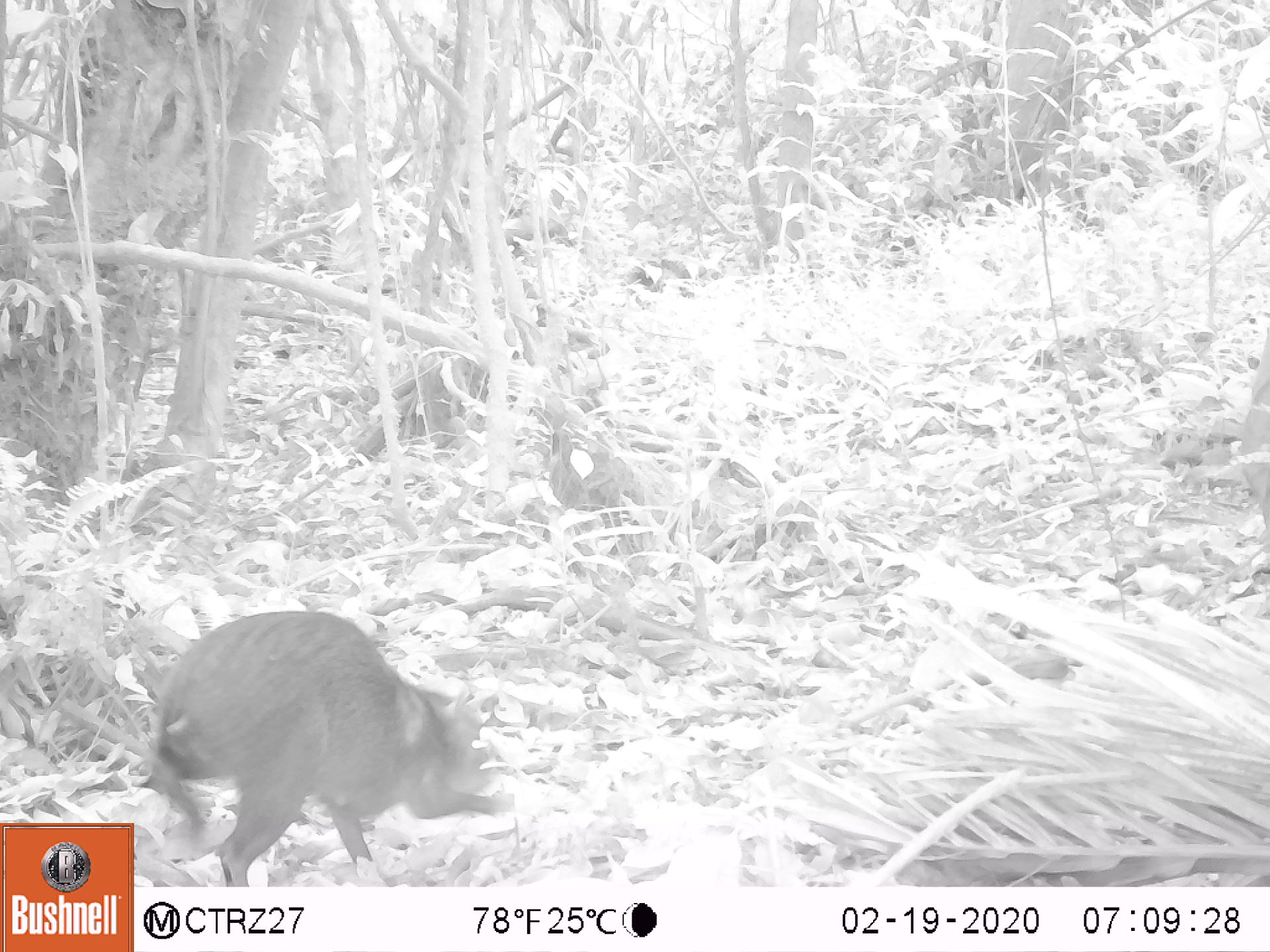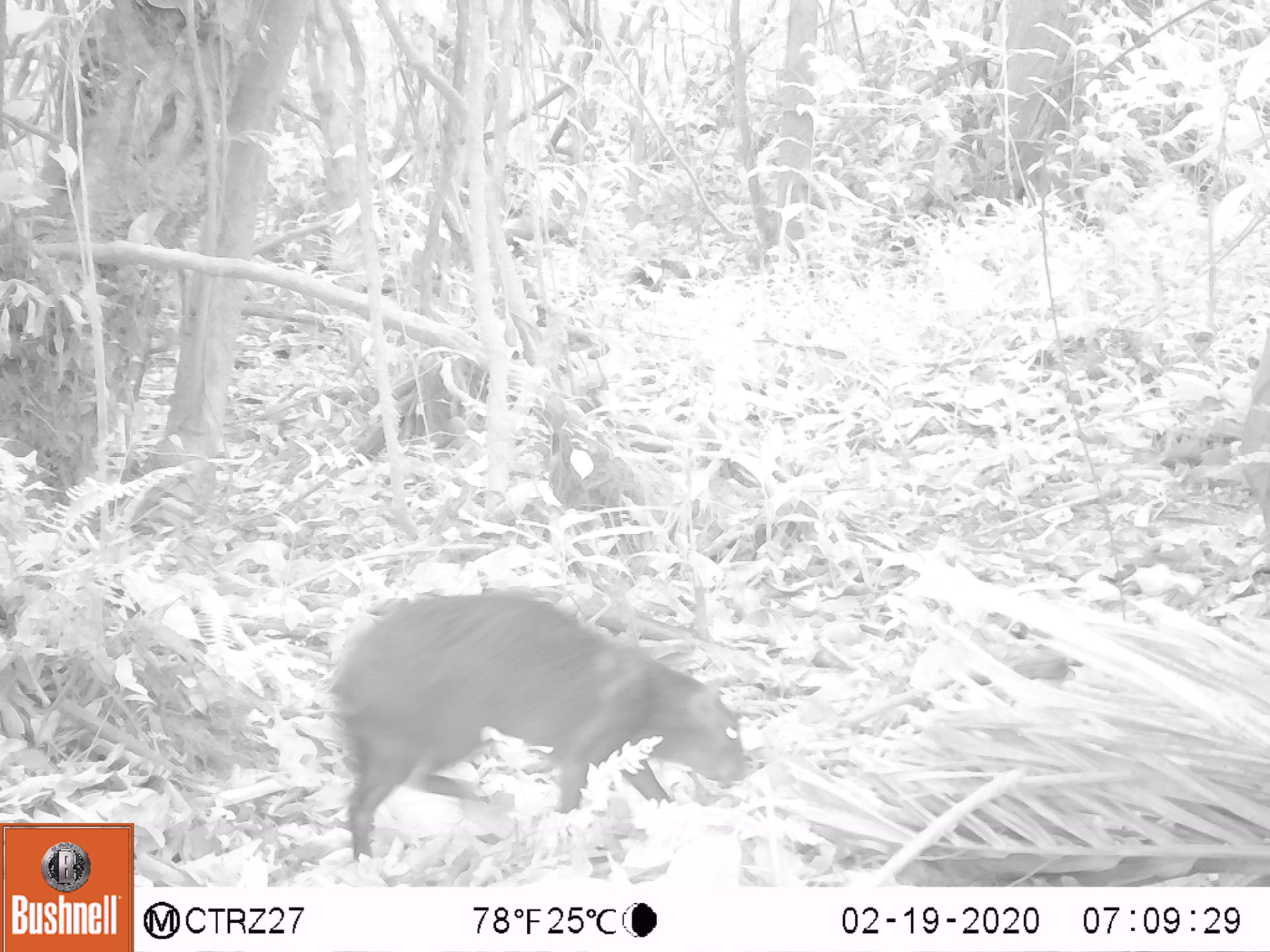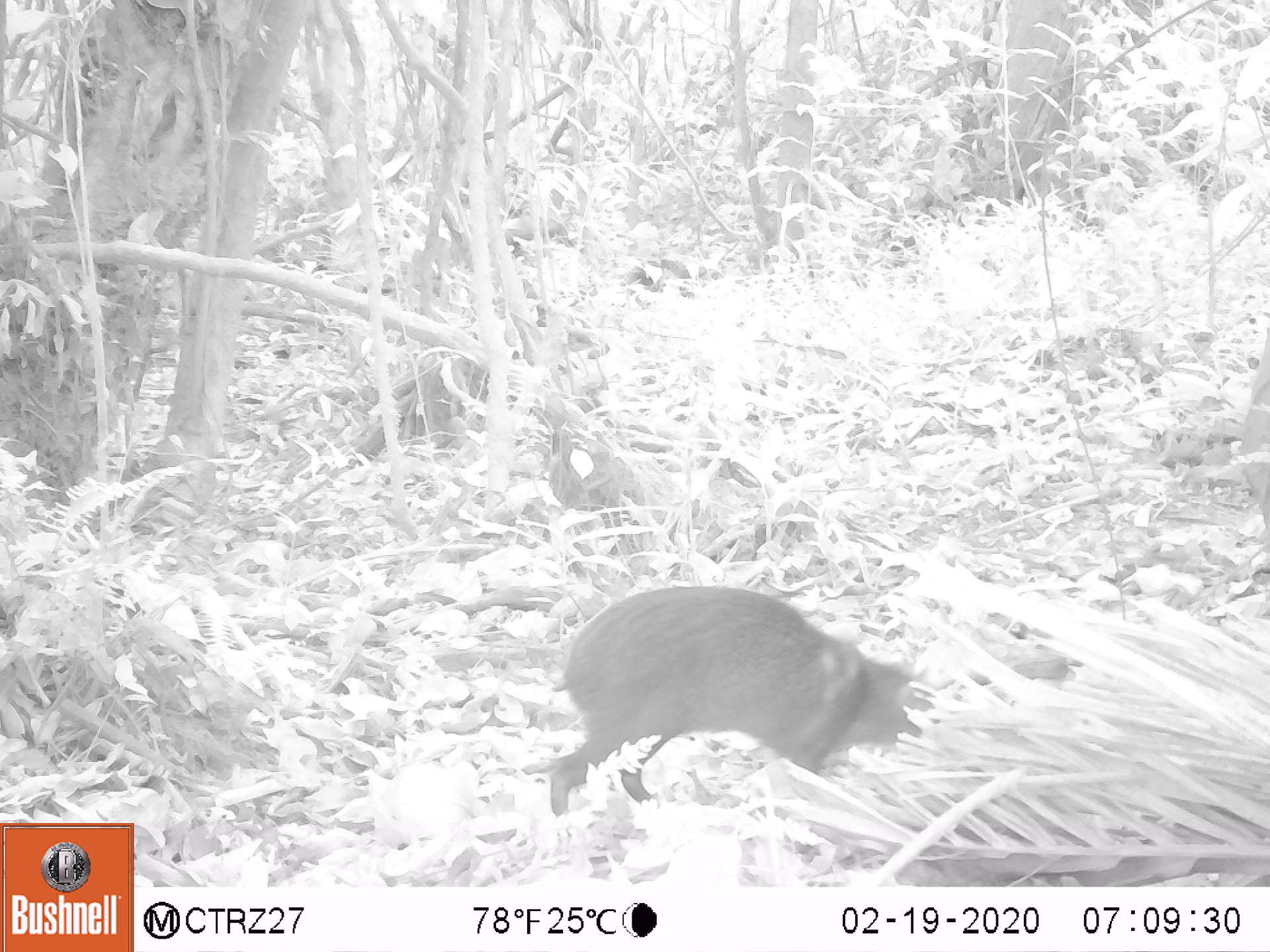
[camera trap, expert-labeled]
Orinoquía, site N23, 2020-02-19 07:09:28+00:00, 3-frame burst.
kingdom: Animalia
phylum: Chordata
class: Mammalia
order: Rodentia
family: Dasyproctidae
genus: Dasyprocta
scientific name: Dasyprocta fuliginosa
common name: black agouti